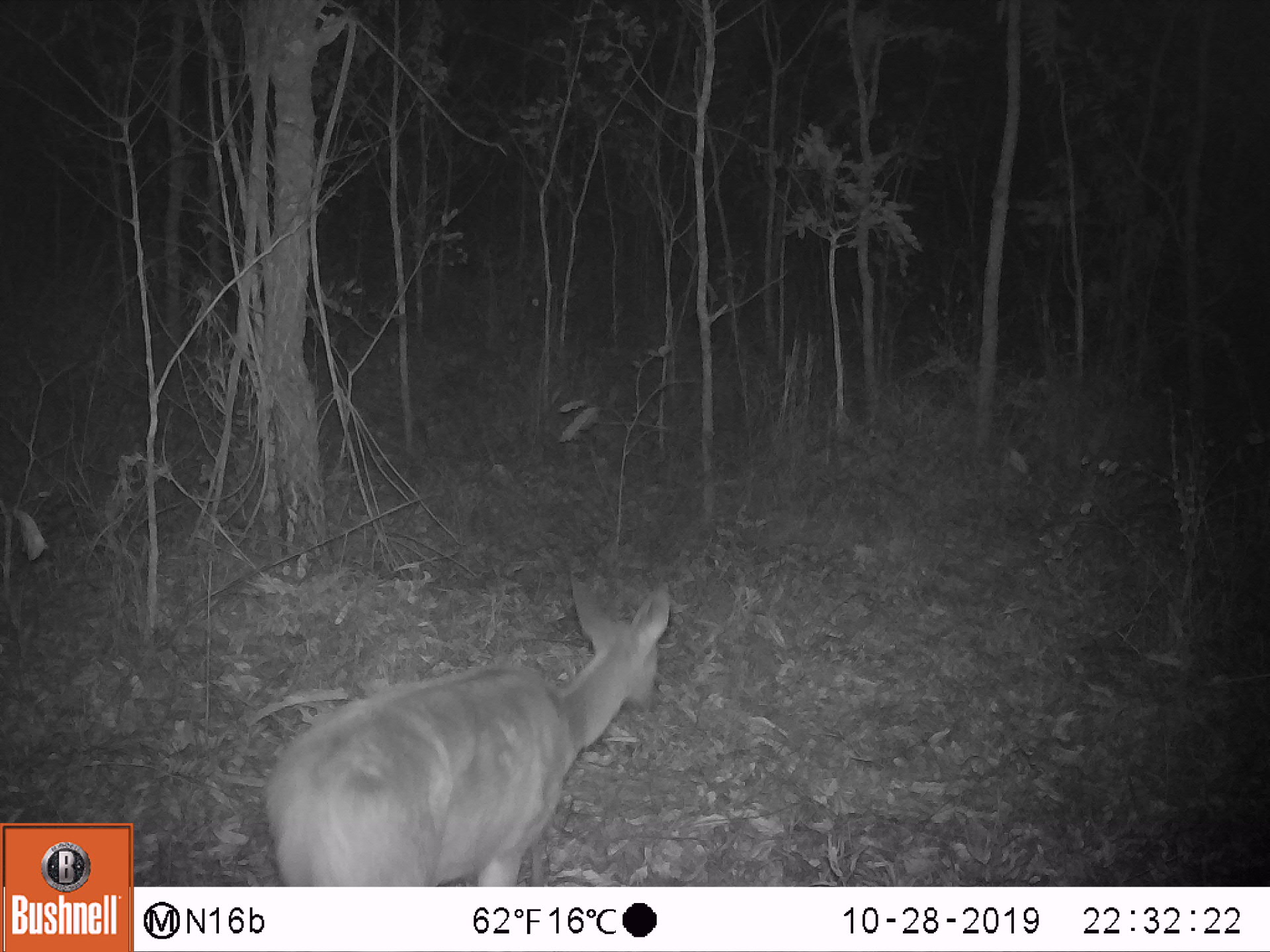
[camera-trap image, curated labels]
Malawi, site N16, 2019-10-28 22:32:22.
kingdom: Animalia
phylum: Chordata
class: Mammalia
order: Artiodactyla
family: Bovidae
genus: Tragelaphus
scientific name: Tragelaphus sylvaticus sylvaticus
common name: cape bushbuck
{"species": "cape bushbuck (Tragelaphus sylvaticus sylvaticus)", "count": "1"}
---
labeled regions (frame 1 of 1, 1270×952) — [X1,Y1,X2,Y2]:
cape bushbuck: [263,572,676,883]